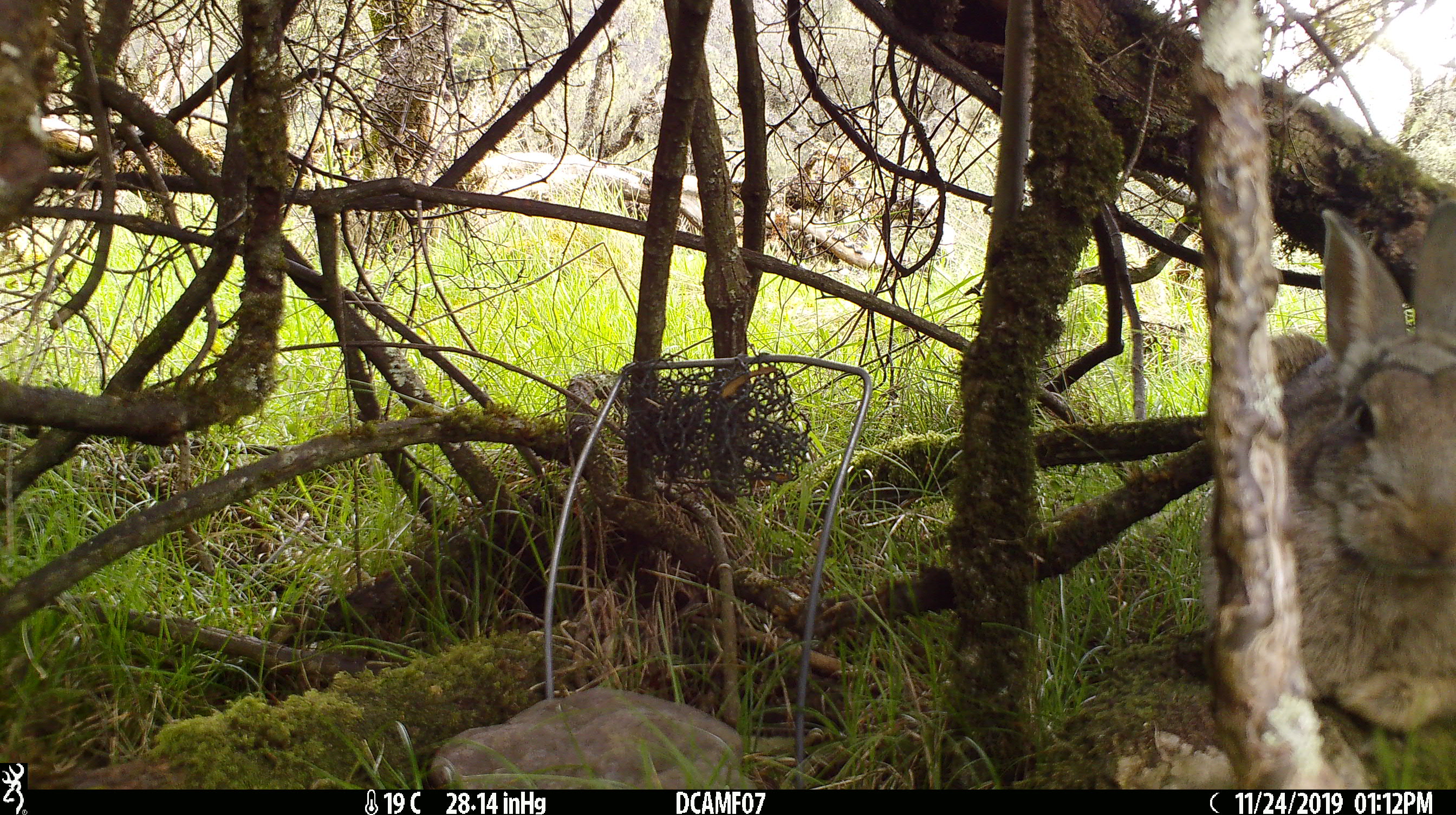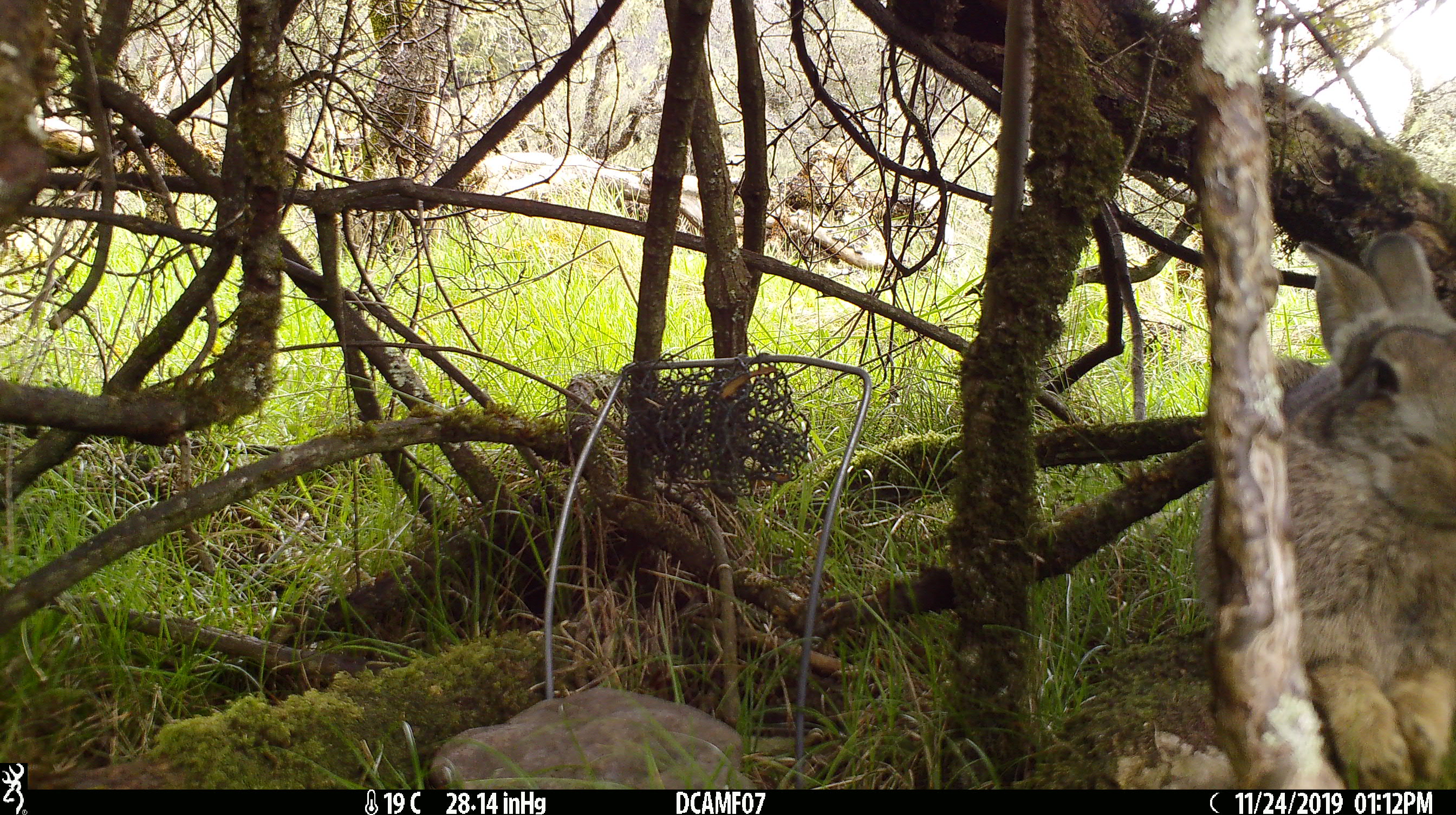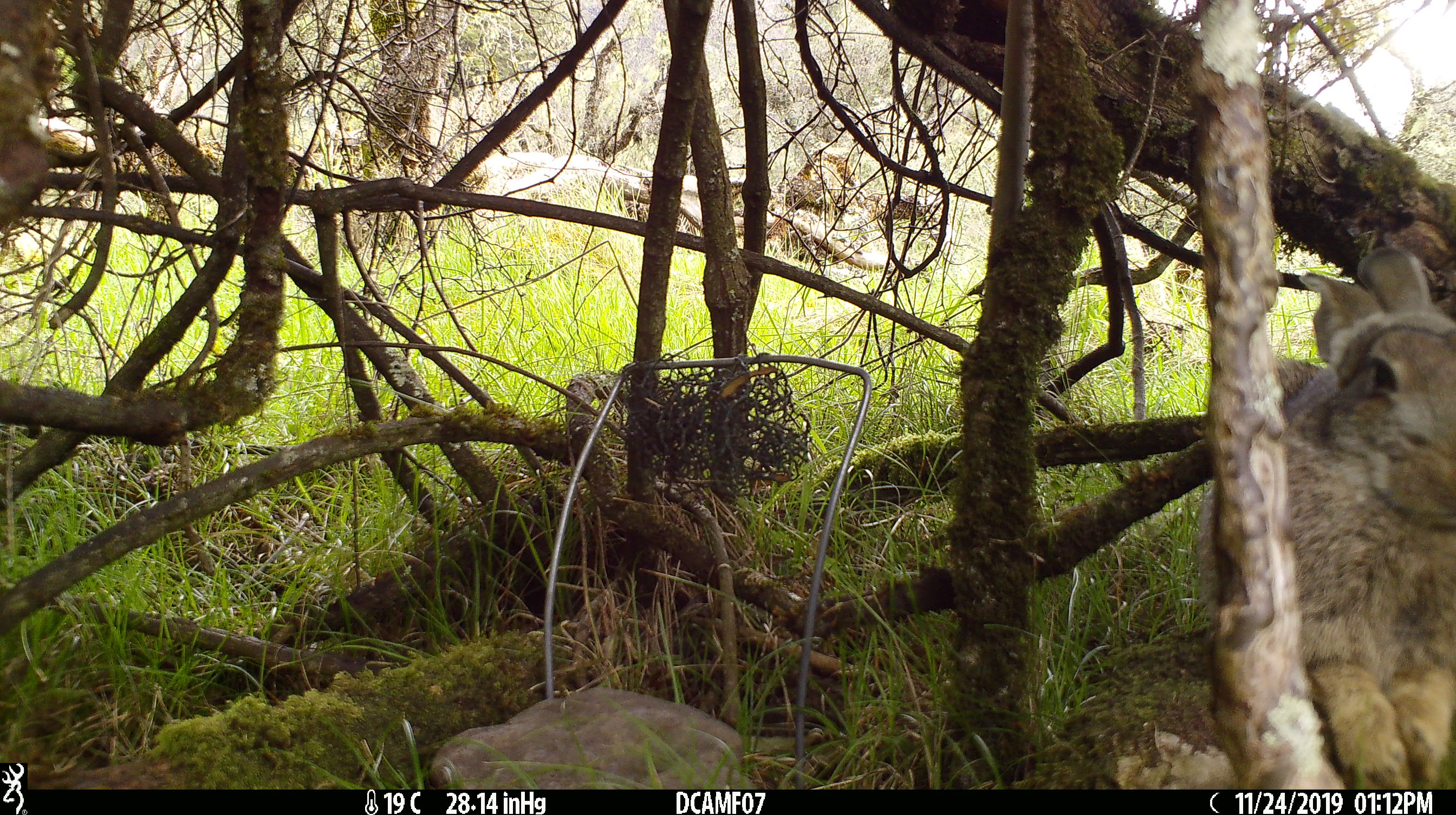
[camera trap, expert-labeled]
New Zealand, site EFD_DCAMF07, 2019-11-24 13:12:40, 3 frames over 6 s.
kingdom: Animalia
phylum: Chordata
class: Mammalia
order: Lagomorpha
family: Leporidae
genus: Oryctolagus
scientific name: Oryctolagus cuniculus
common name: european rabbit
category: rabbit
Rabbit (european rabbit) (Oryctolagus cuniculus).